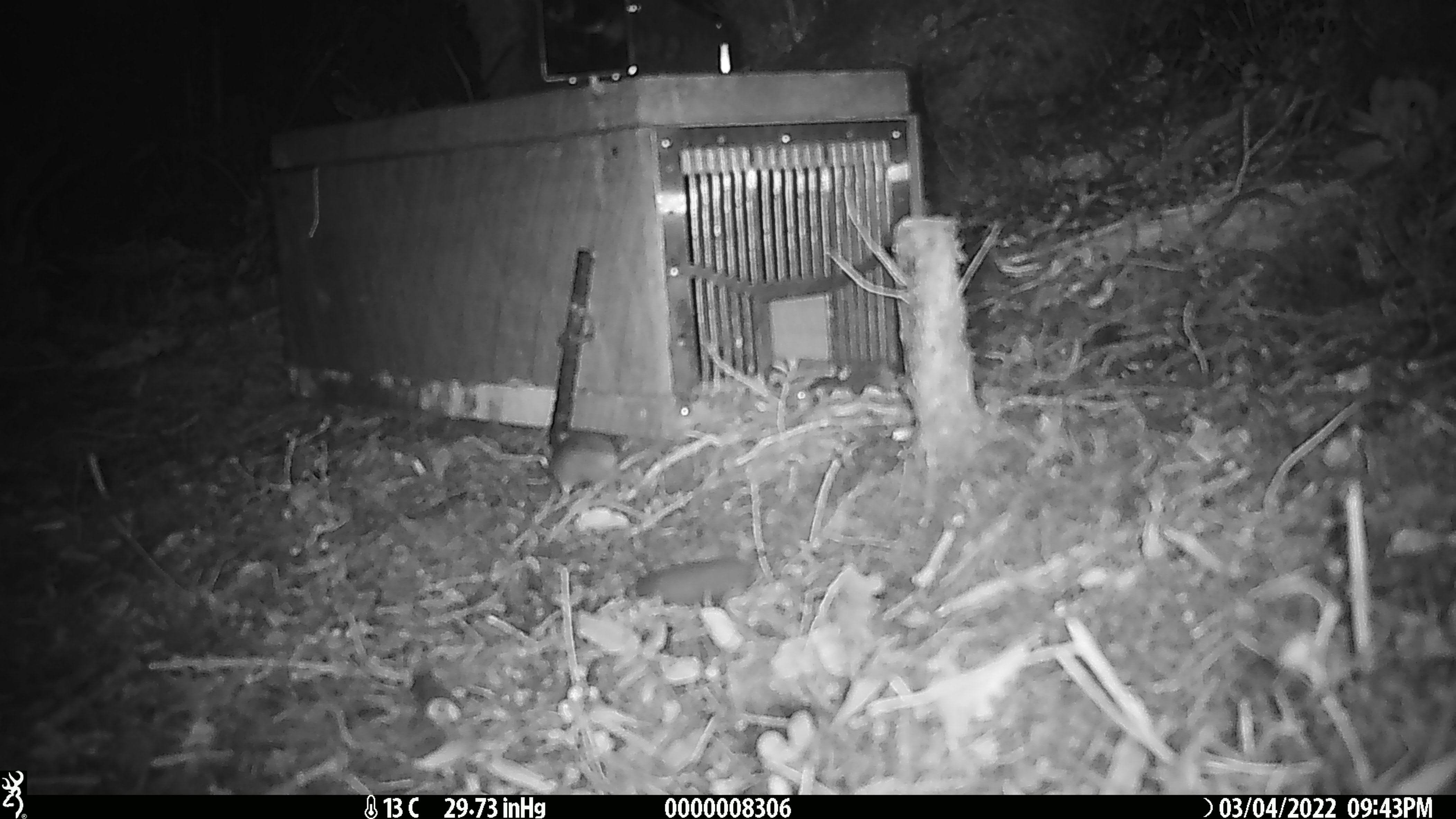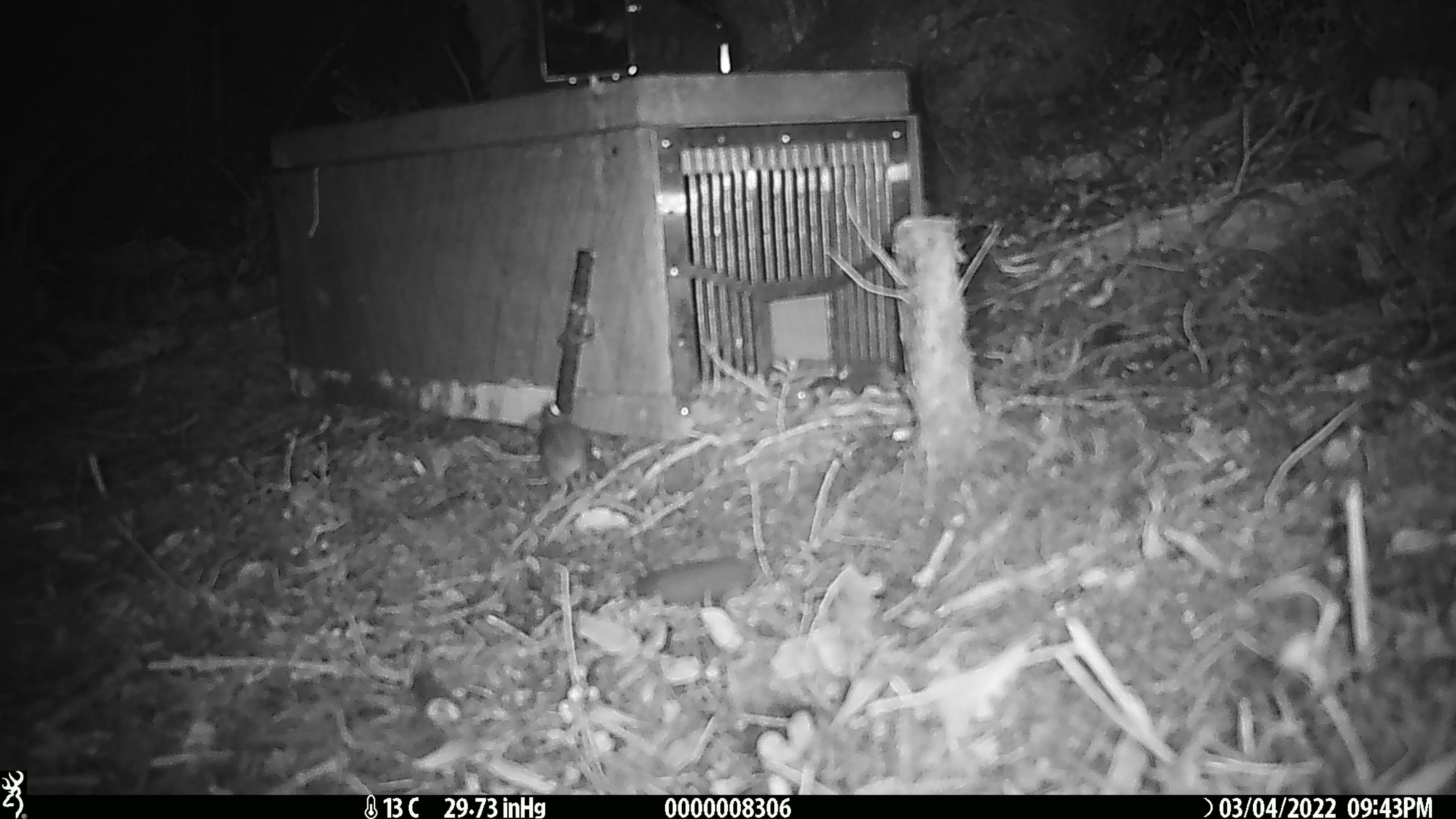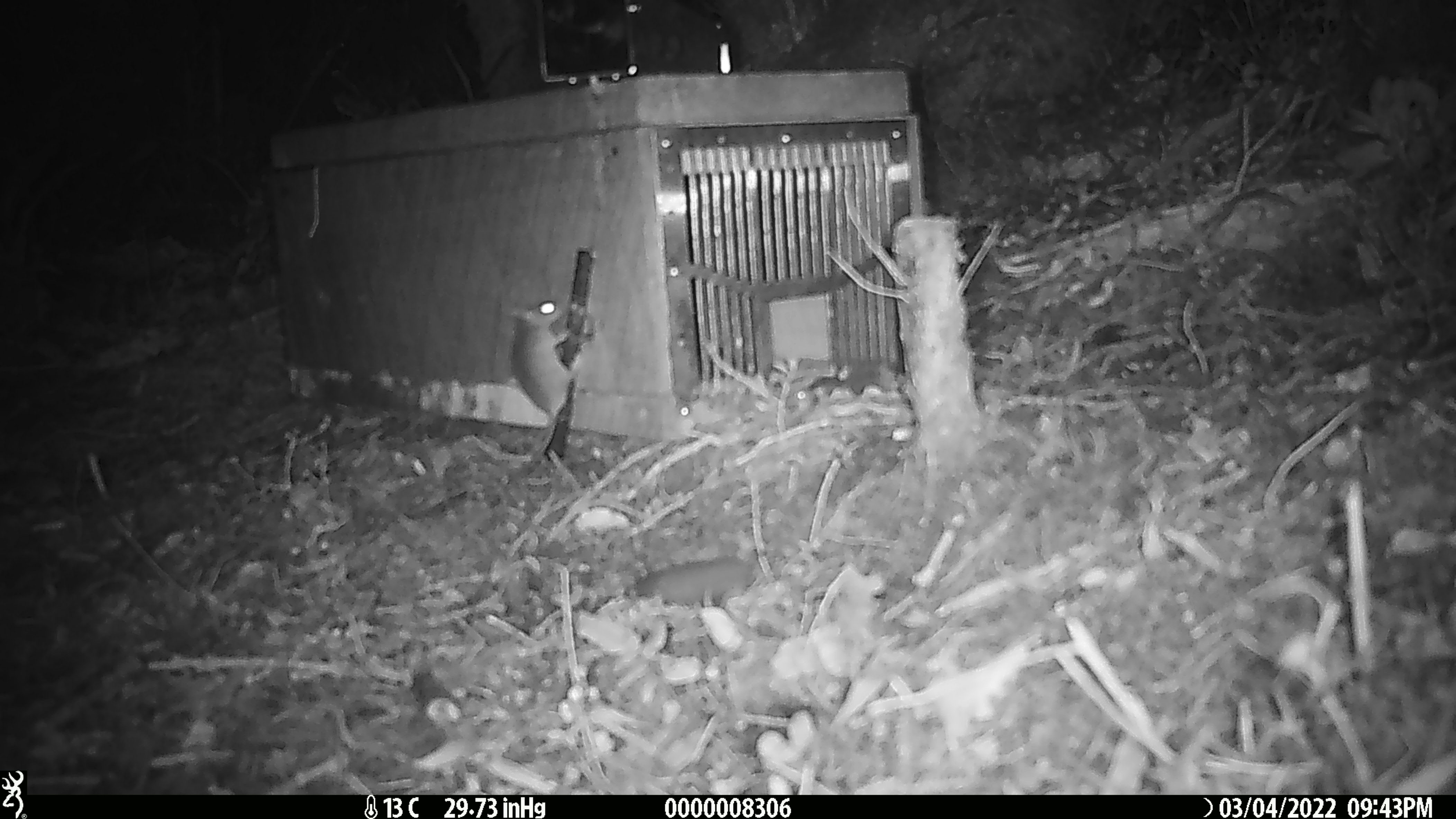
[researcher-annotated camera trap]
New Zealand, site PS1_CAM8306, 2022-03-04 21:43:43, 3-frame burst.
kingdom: Animalia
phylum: Chordata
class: Mammalia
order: Rodentia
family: Muridae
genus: Mus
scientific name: Mus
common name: mouse